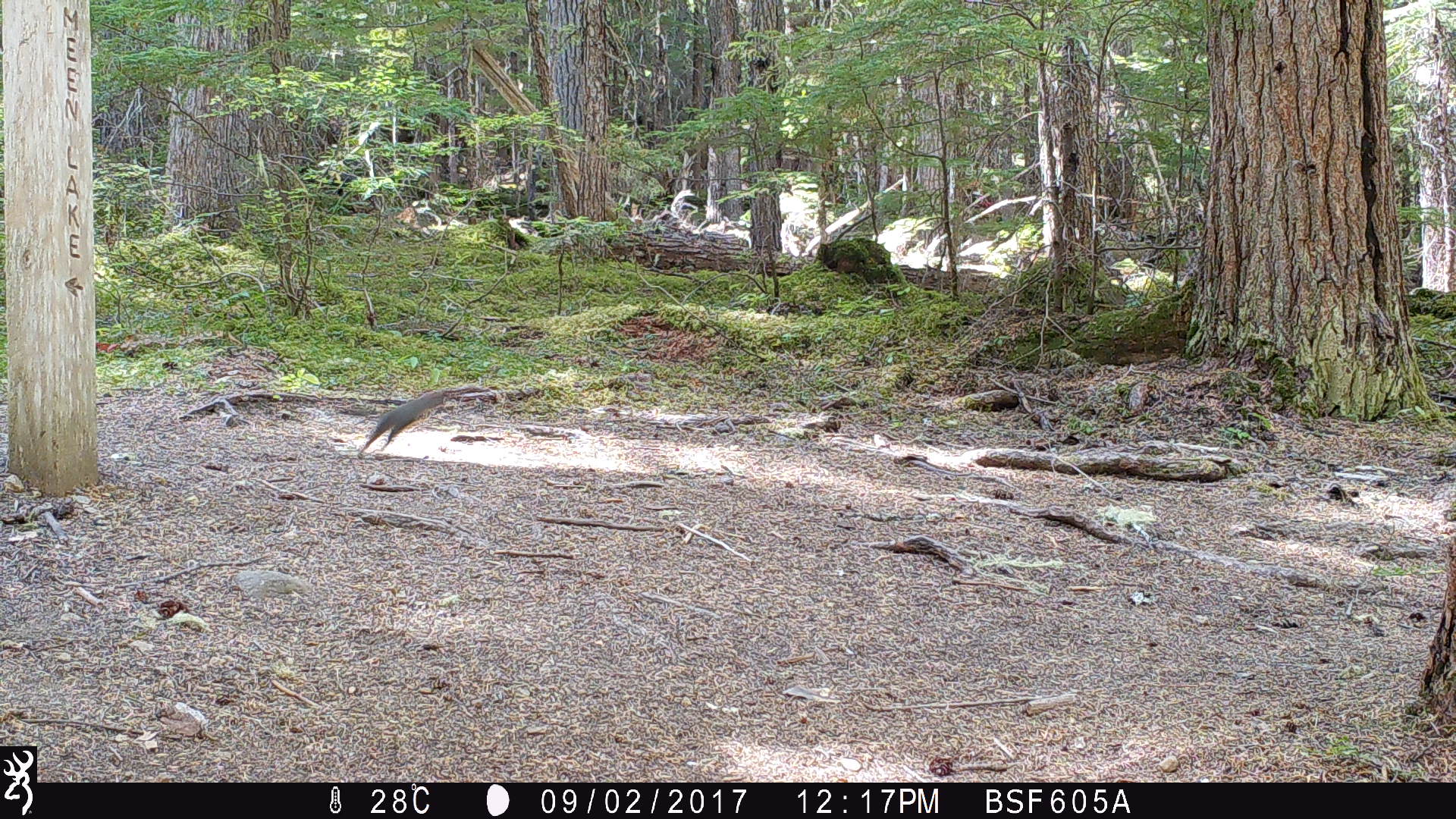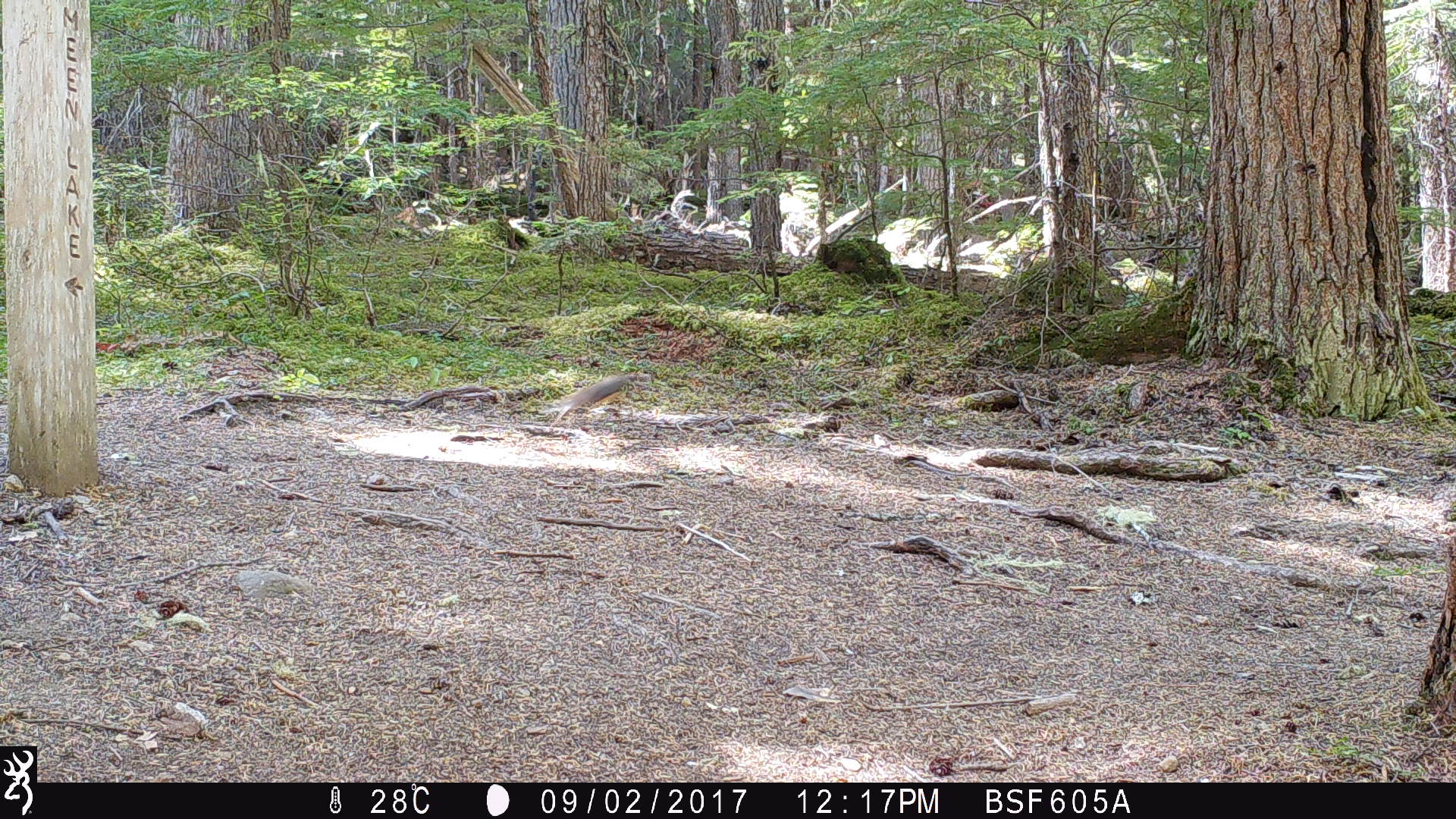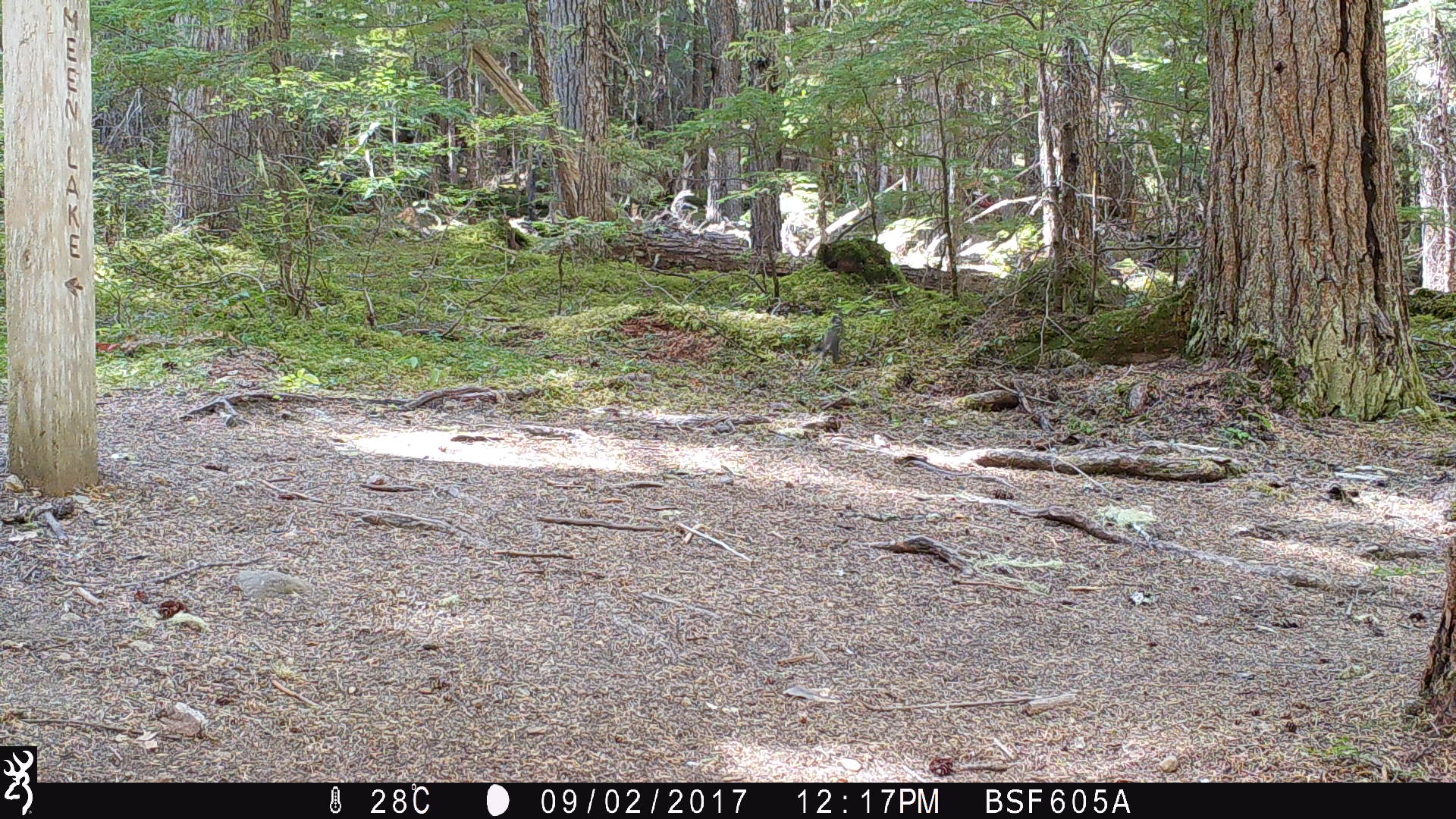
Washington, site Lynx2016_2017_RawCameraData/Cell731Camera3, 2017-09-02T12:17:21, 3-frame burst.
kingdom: Animalia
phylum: Chordata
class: Mammalia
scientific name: Mammalia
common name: small mammal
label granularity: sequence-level